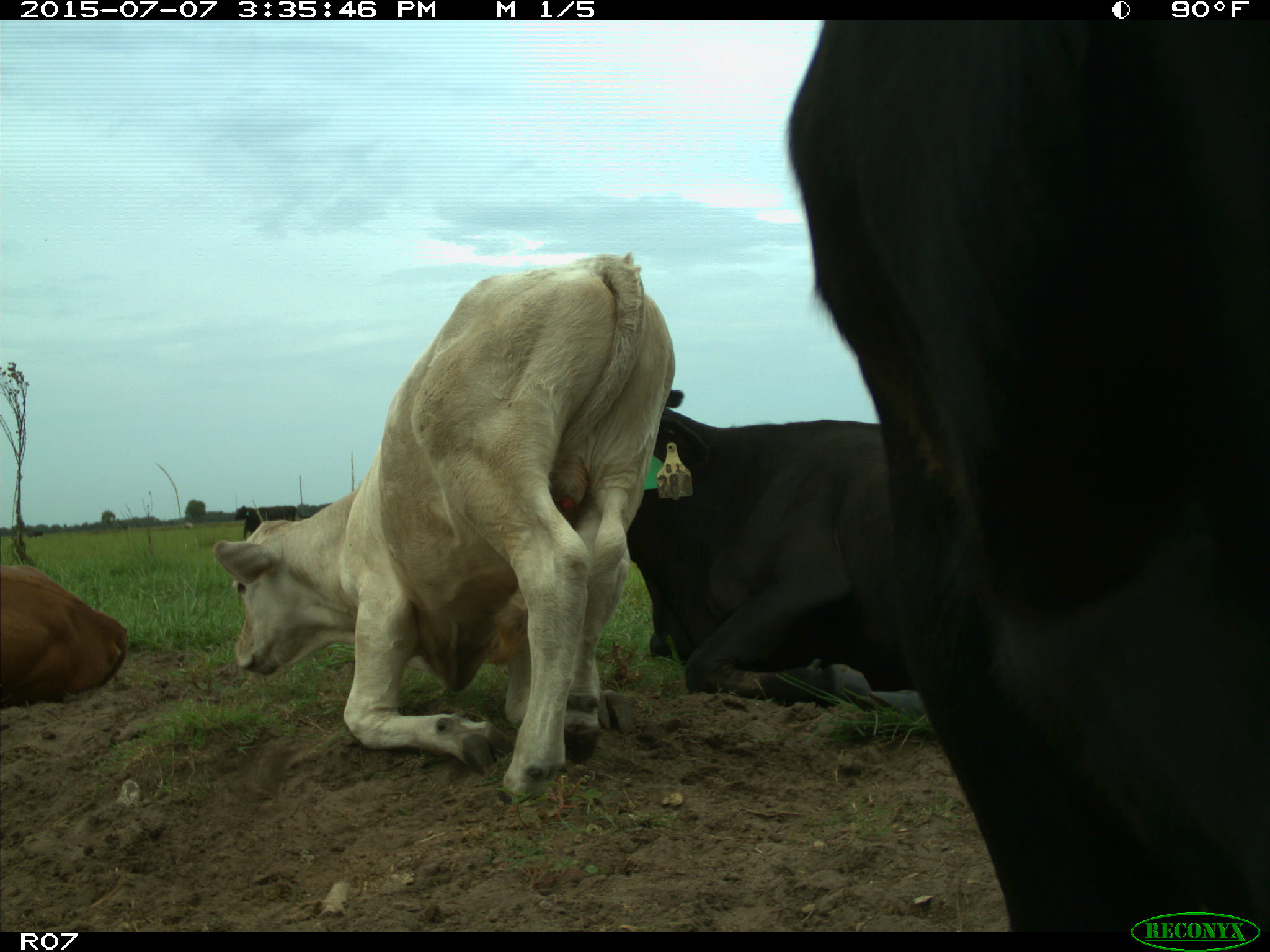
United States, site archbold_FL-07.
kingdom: Animalia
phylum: Chordata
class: Mammalia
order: Artiodactyla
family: Bovidae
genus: Bos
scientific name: Bos taurus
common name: domestic cow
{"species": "Bos taurus (domestic cow)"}